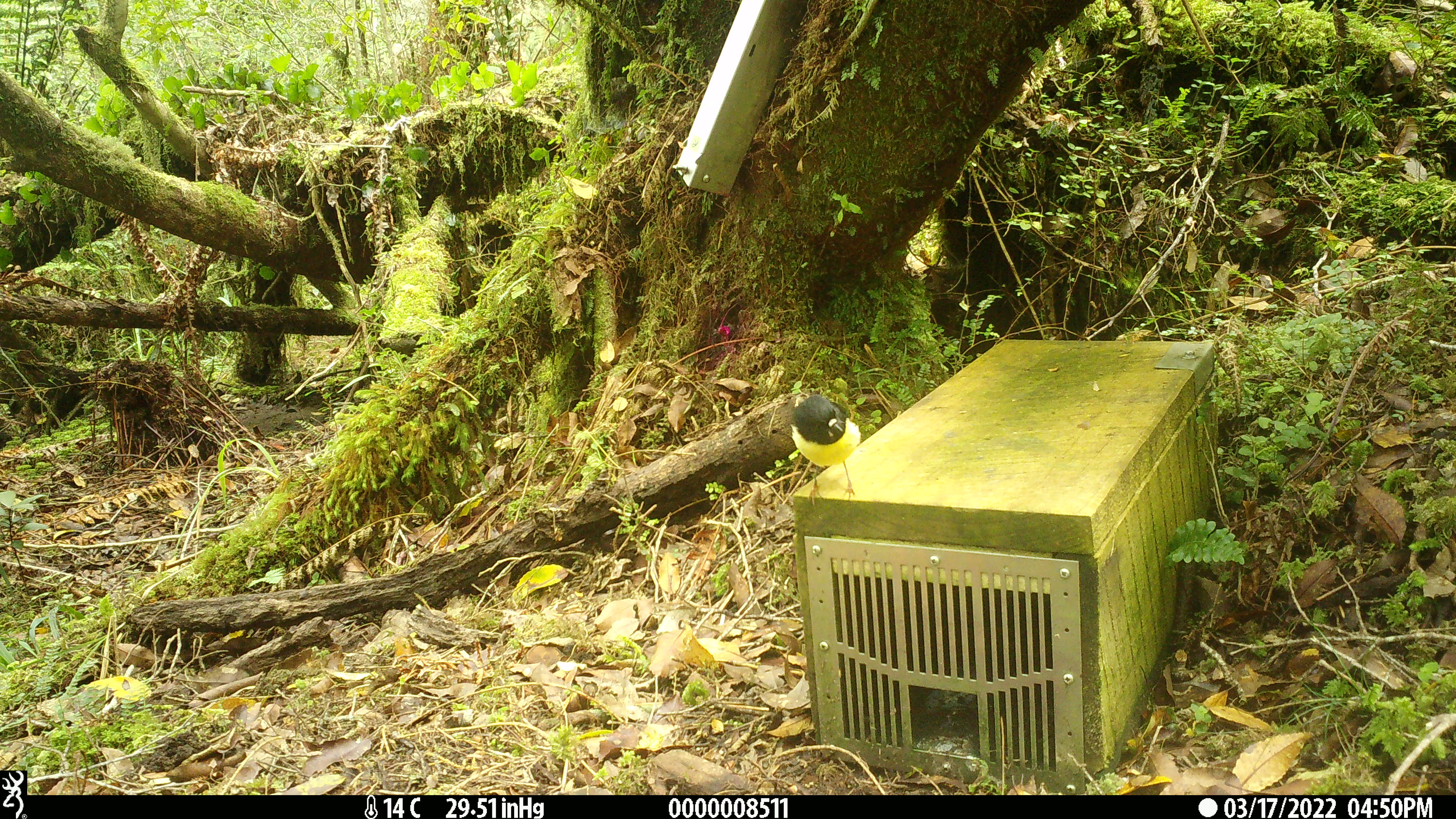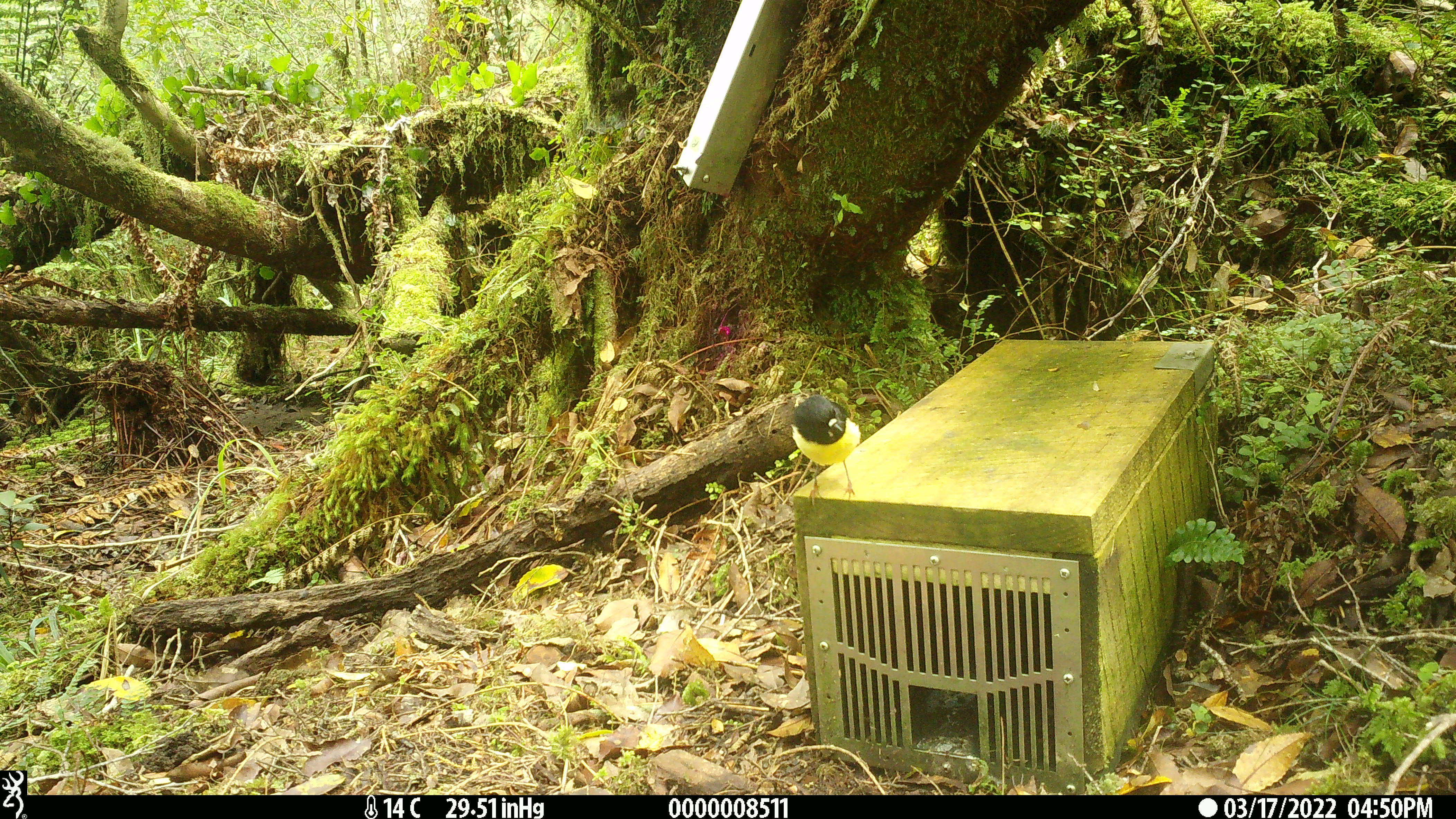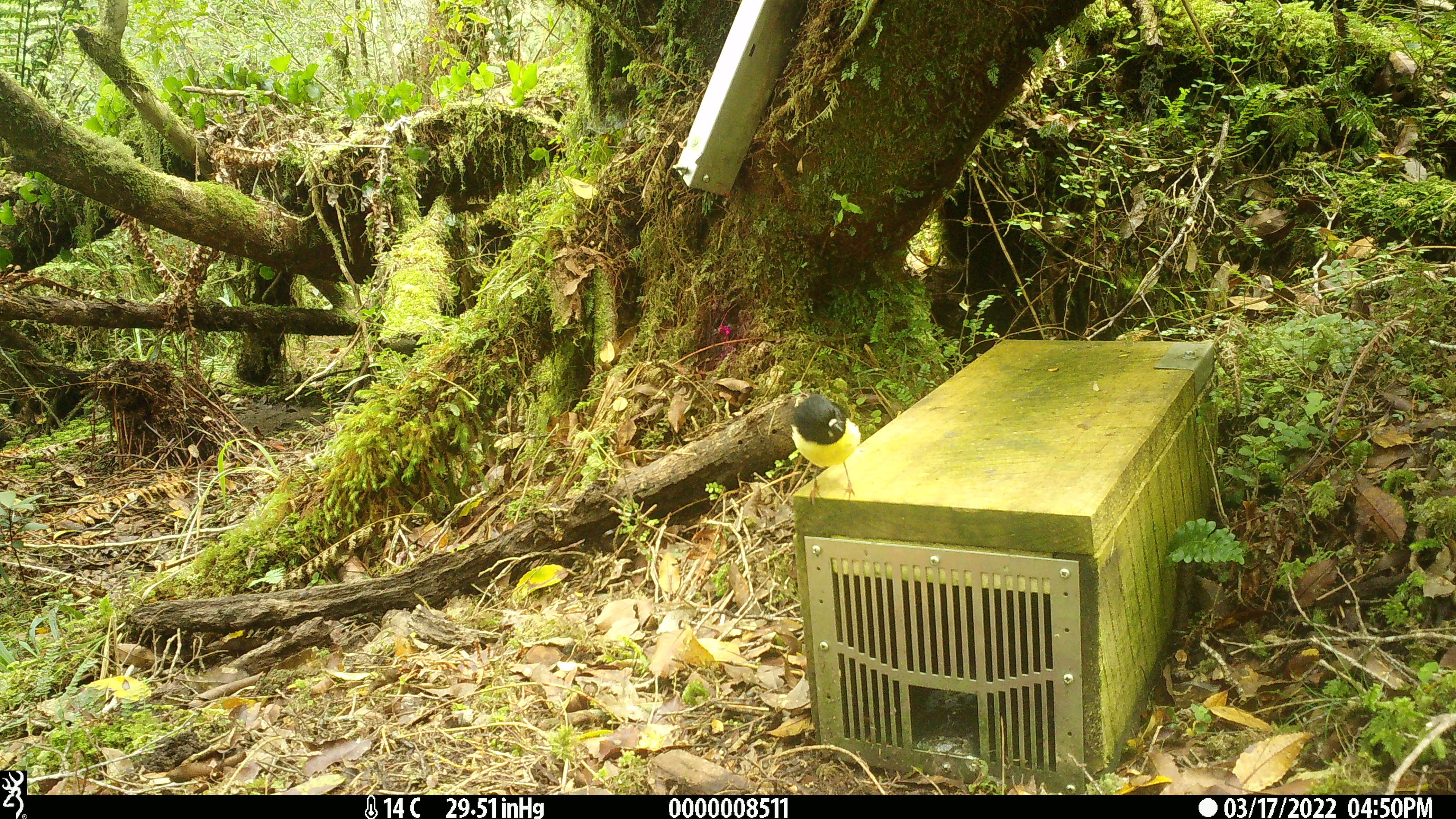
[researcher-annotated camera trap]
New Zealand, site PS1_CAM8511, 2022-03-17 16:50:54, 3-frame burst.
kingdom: Animalia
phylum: Chordata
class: Aves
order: Passeriformes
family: Petroicidae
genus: Petroica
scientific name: Petroica macrocephala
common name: tomtit